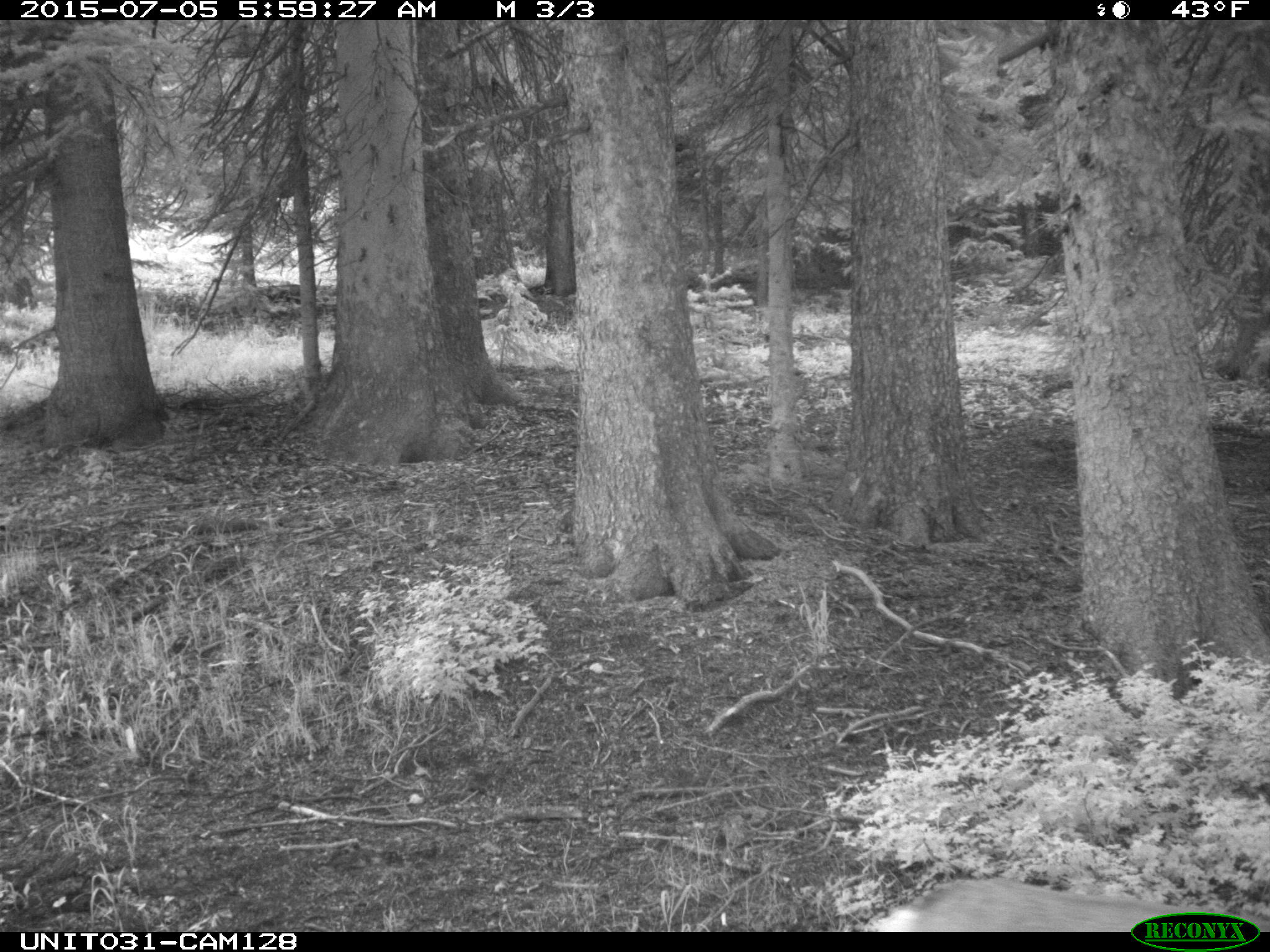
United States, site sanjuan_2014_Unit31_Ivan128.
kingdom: Animalia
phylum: Chordata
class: Mammalia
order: Artiodactyla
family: Cervidae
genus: Odocoileus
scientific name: Odocoileus hemionus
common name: mule deer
Odocoileus hemionus (mule deer).